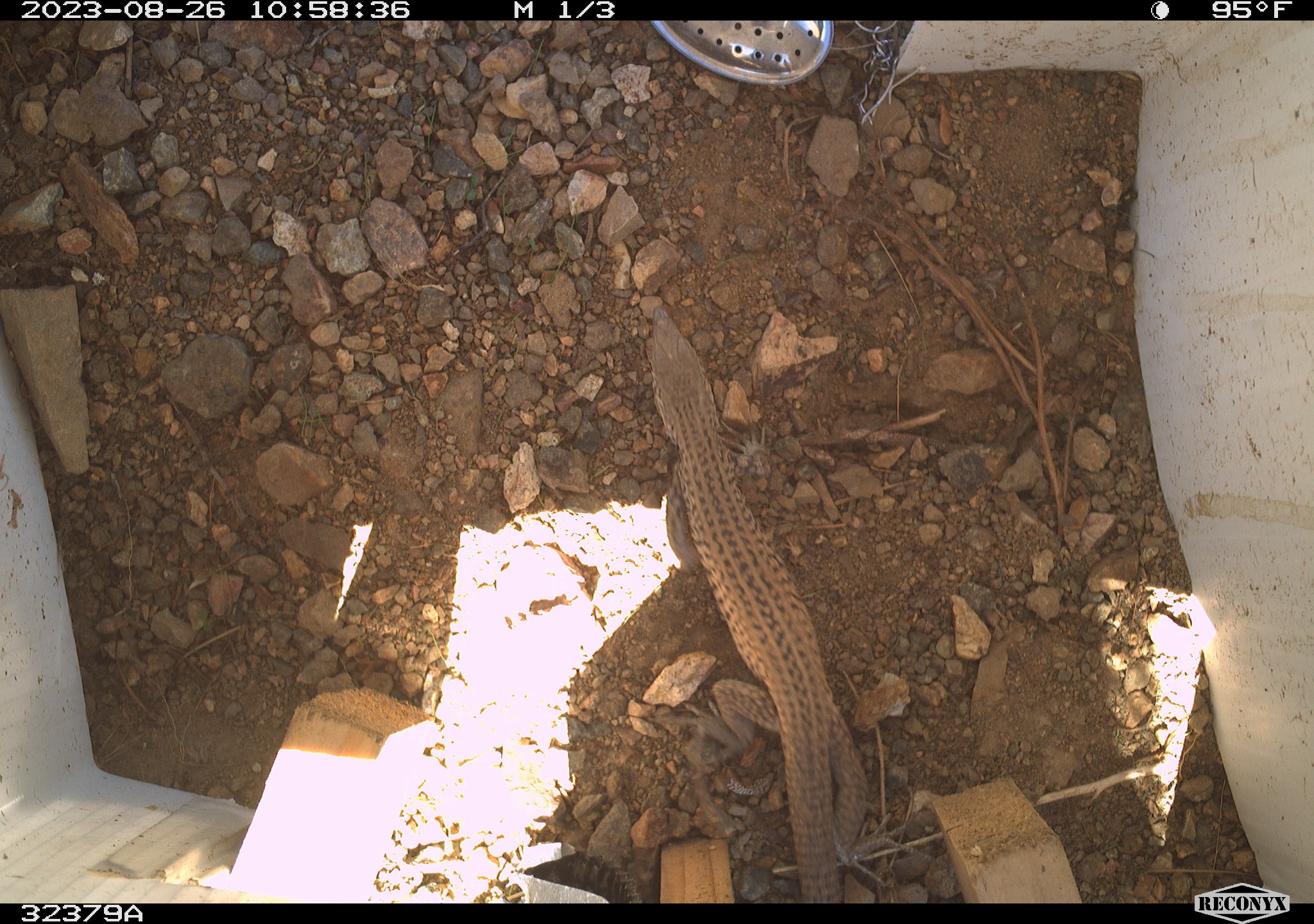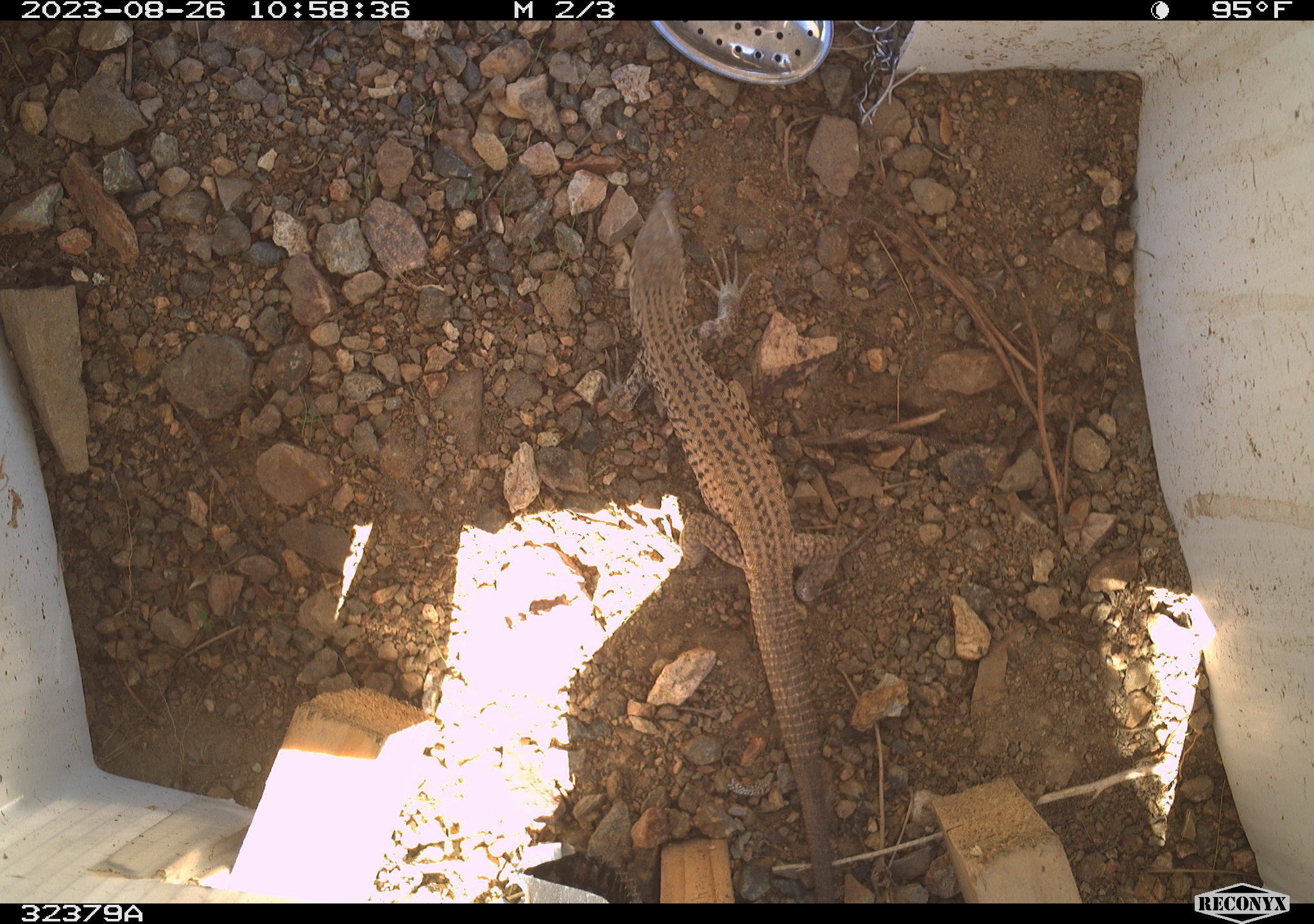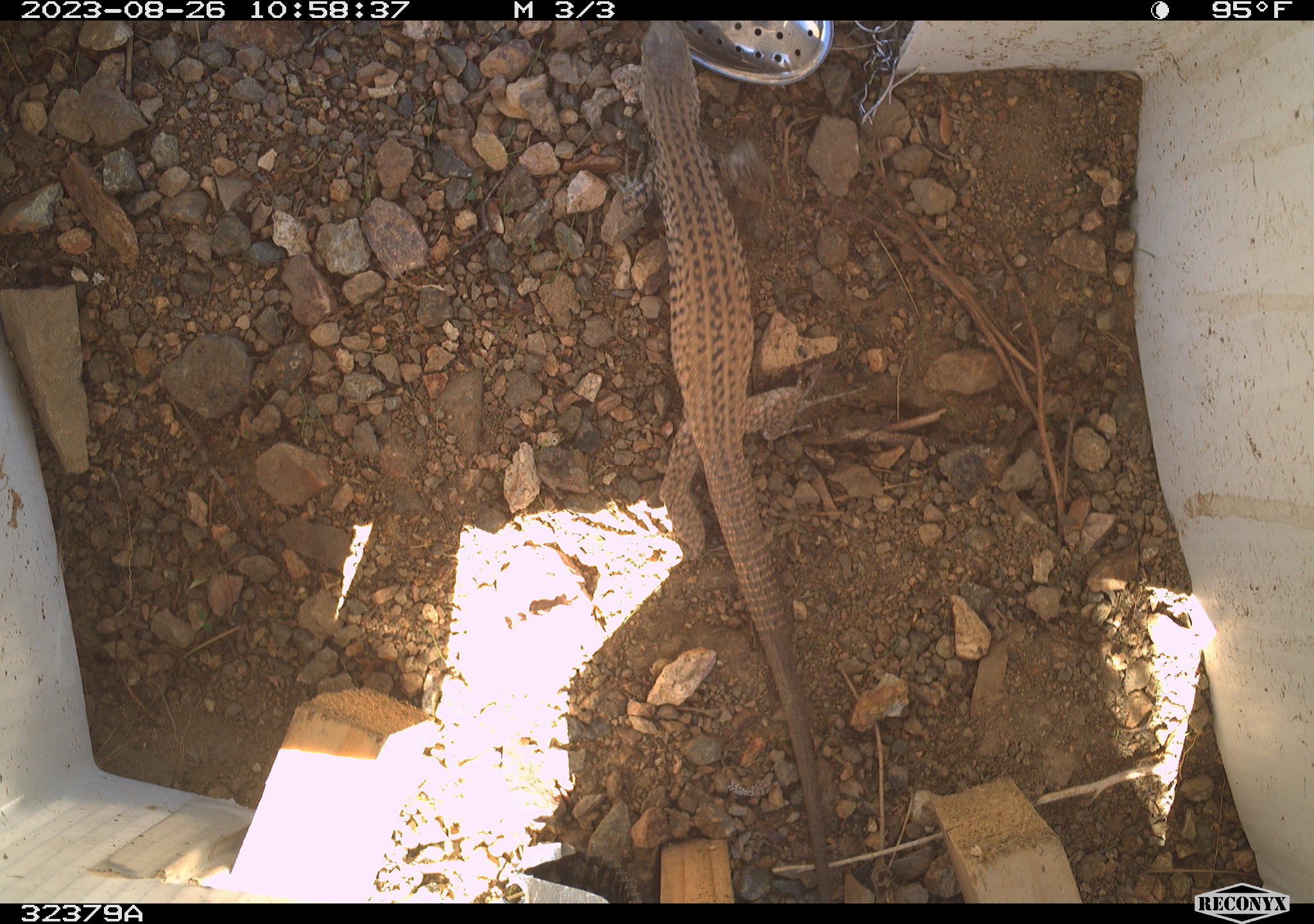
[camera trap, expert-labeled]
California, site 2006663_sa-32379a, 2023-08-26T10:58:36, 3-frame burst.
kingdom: Animalia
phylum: Chordata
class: Reptilia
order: Squamata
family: Teiidae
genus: Aspidoscelis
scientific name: Aspidoscelis tigris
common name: western whiptail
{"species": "western whiptail (Aspidoscelis tigris)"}